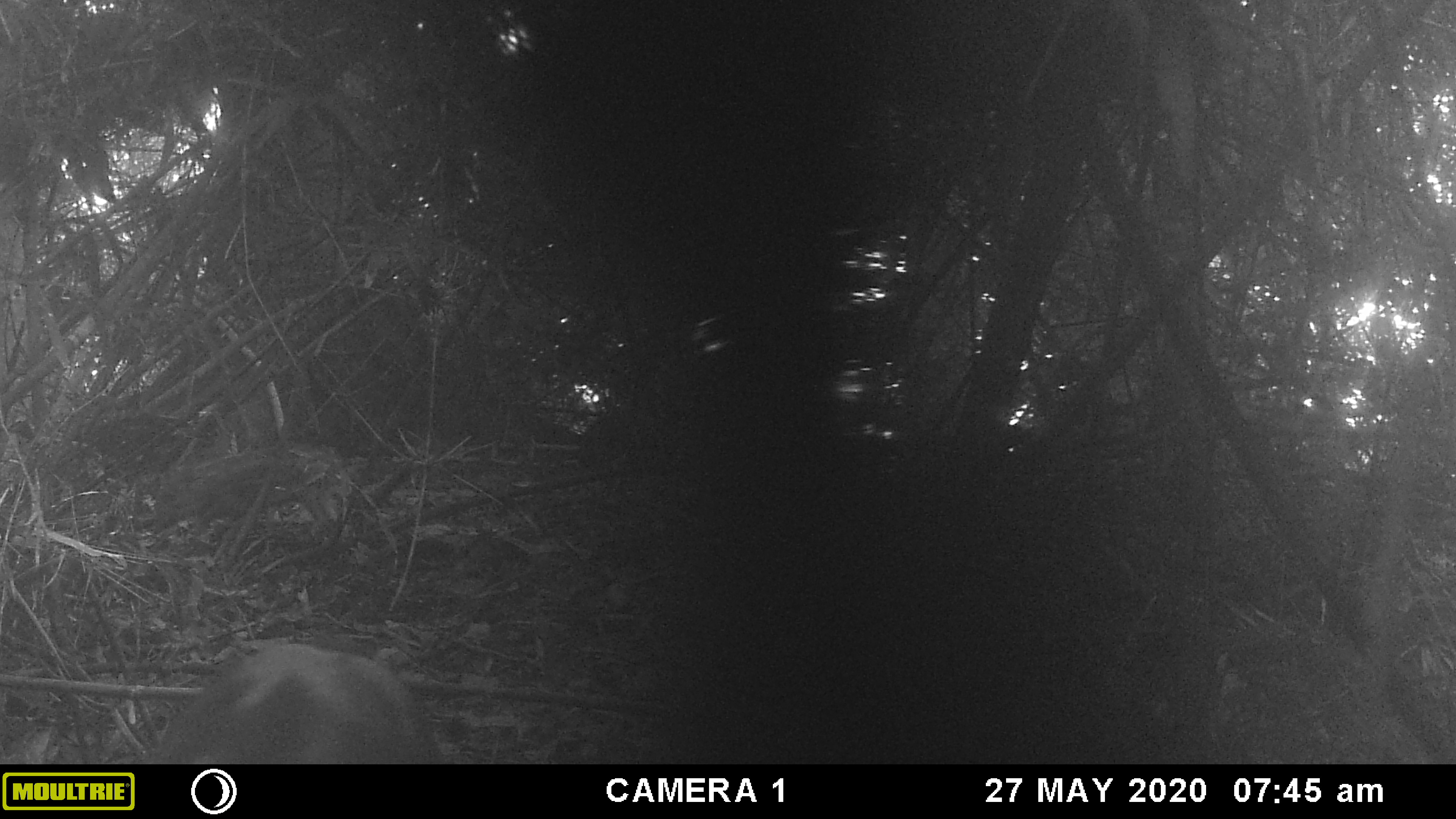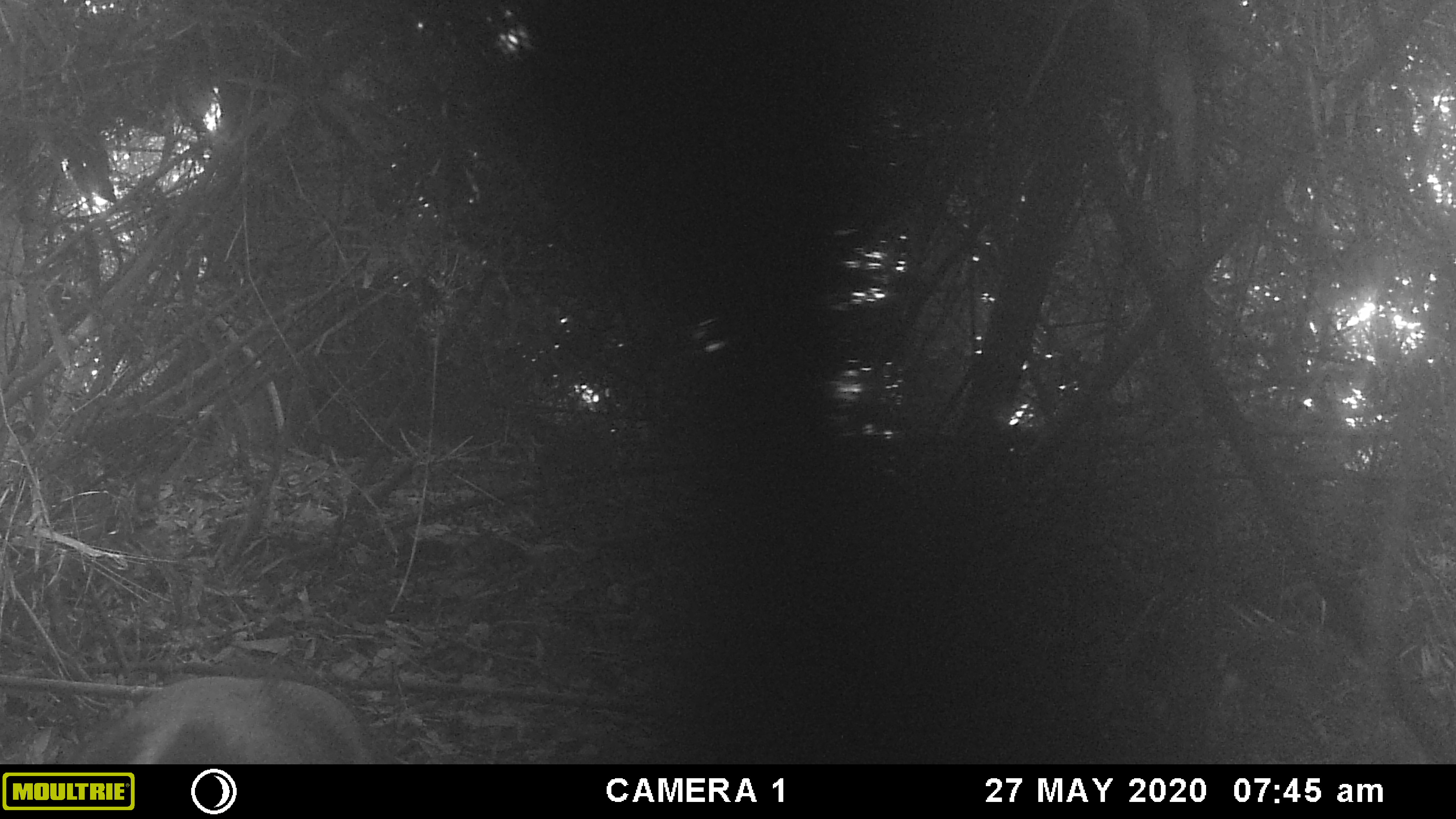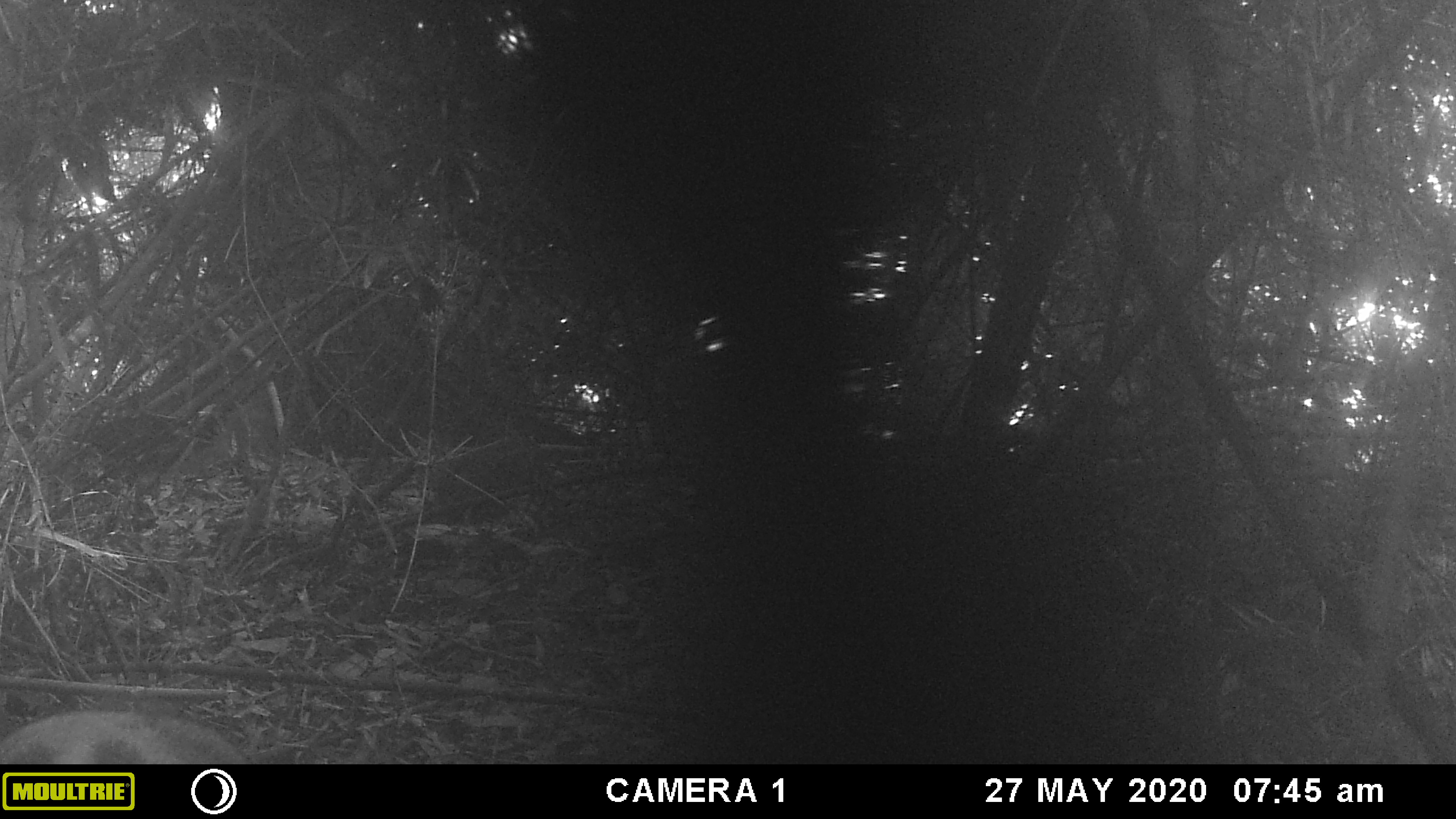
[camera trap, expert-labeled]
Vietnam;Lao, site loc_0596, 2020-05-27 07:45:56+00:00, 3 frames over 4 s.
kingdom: Animalia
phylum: Chordata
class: Mammalia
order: Artiodactyla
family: Suidae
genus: Sus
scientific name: Sus scrofa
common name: eurasian wild pig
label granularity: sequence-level